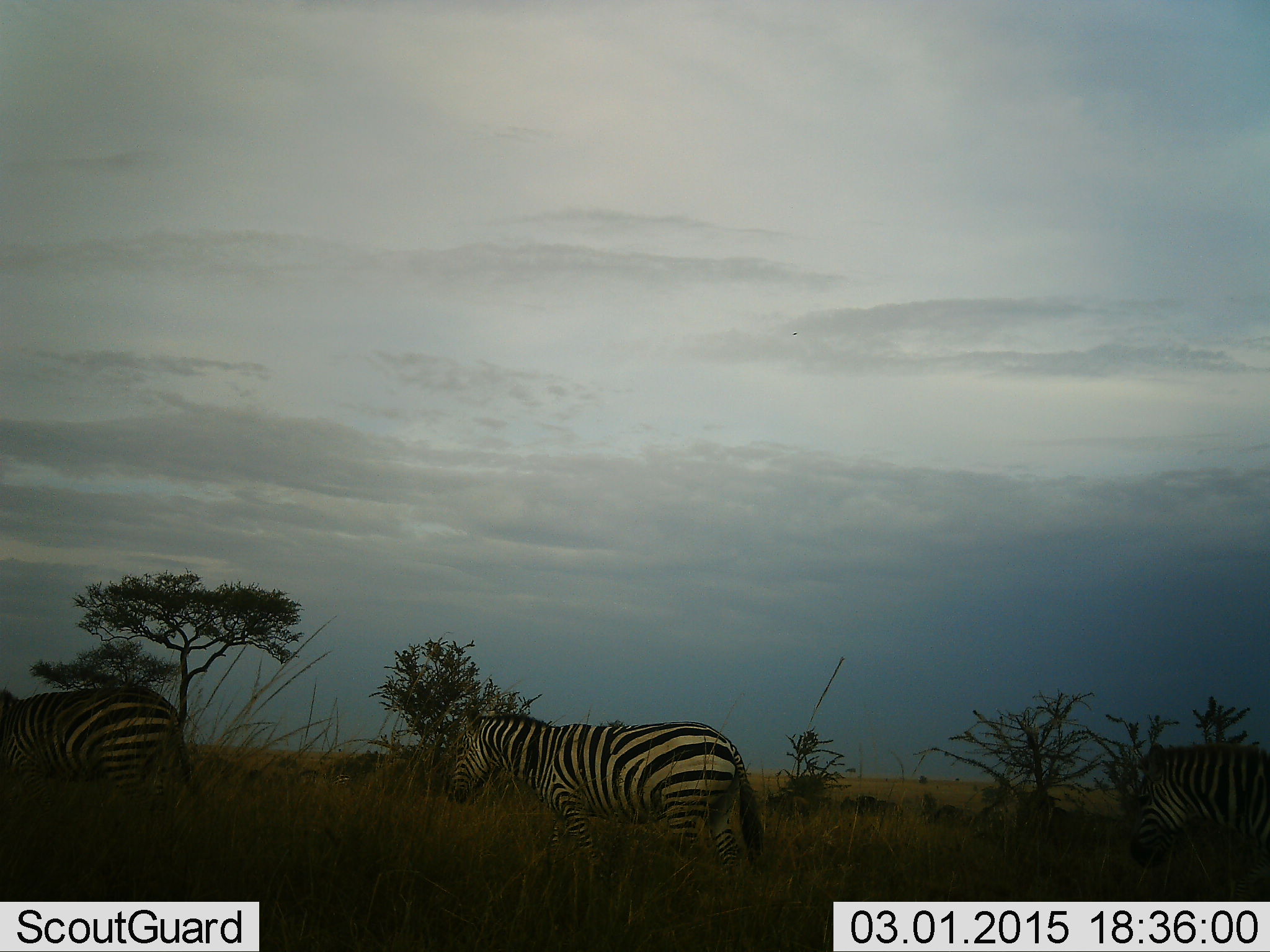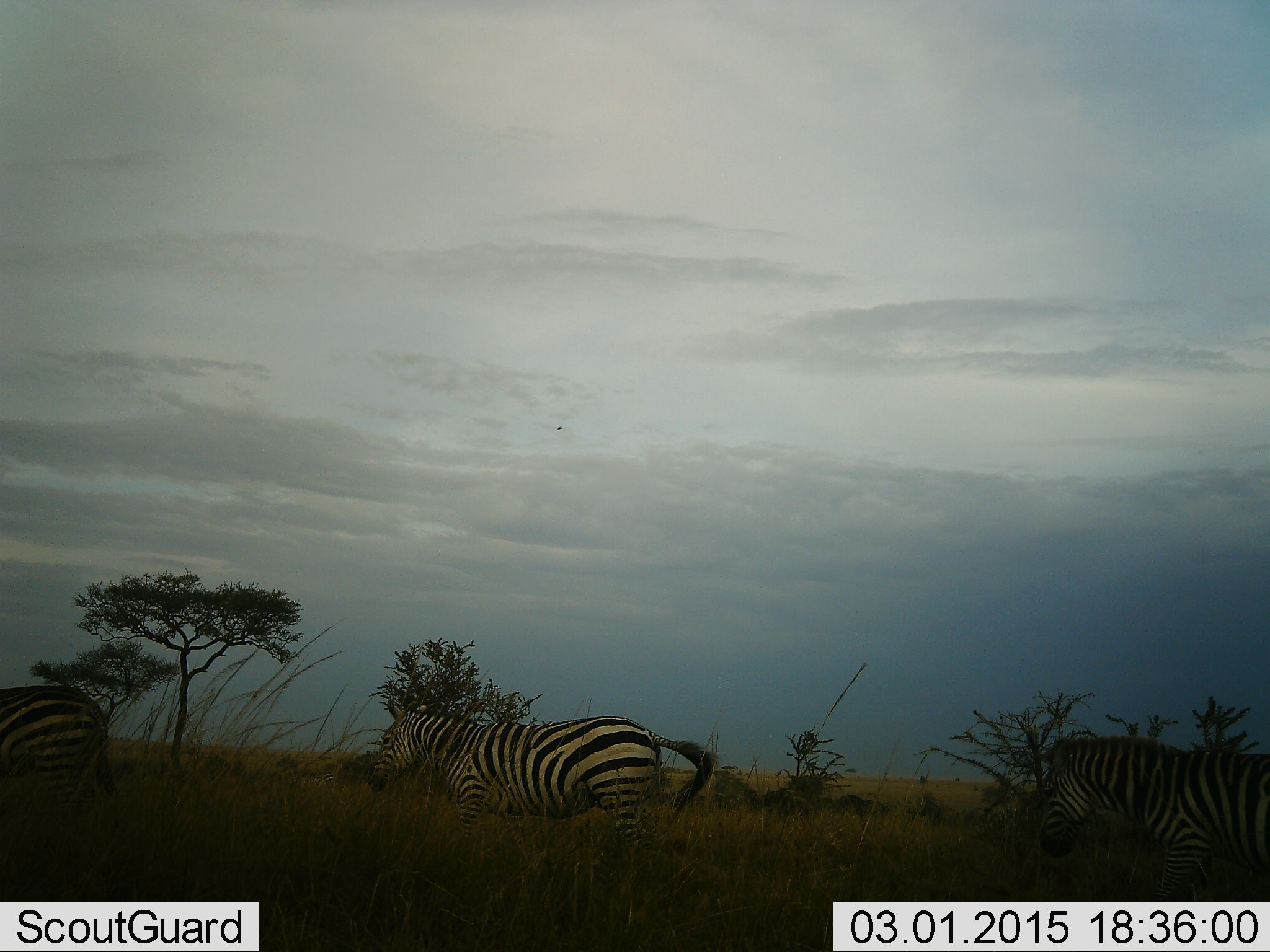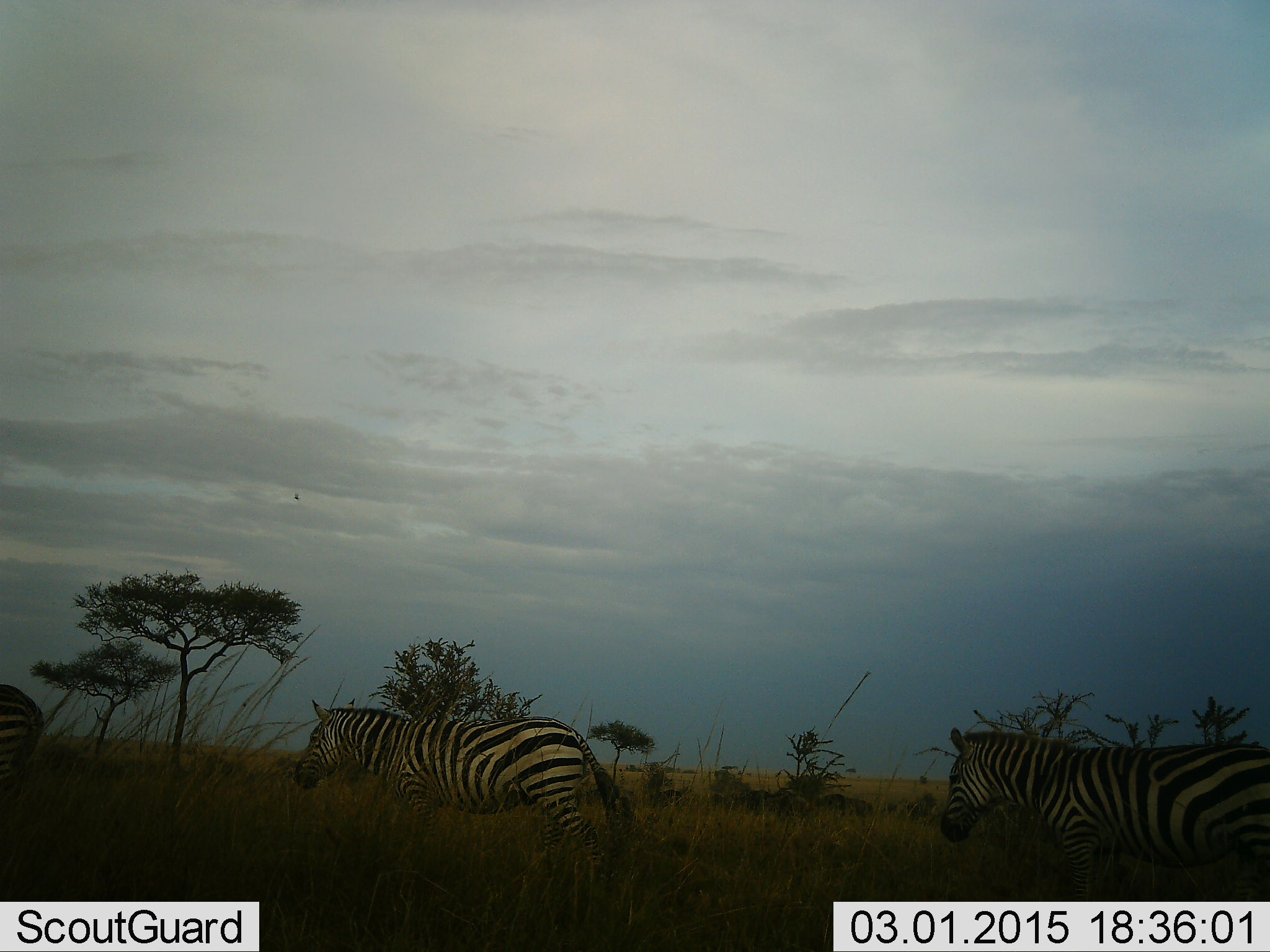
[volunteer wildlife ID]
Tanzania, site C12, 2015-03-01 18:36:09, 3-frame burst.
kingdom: Animalia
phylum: Chordata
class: Mammalia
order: Perissodactyla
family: Equidae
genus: Equus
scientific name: Equus quagga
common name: plains zebra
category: zebra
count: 3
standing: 8%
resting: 0%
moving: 85%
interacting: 0%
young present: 0%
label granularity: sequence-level